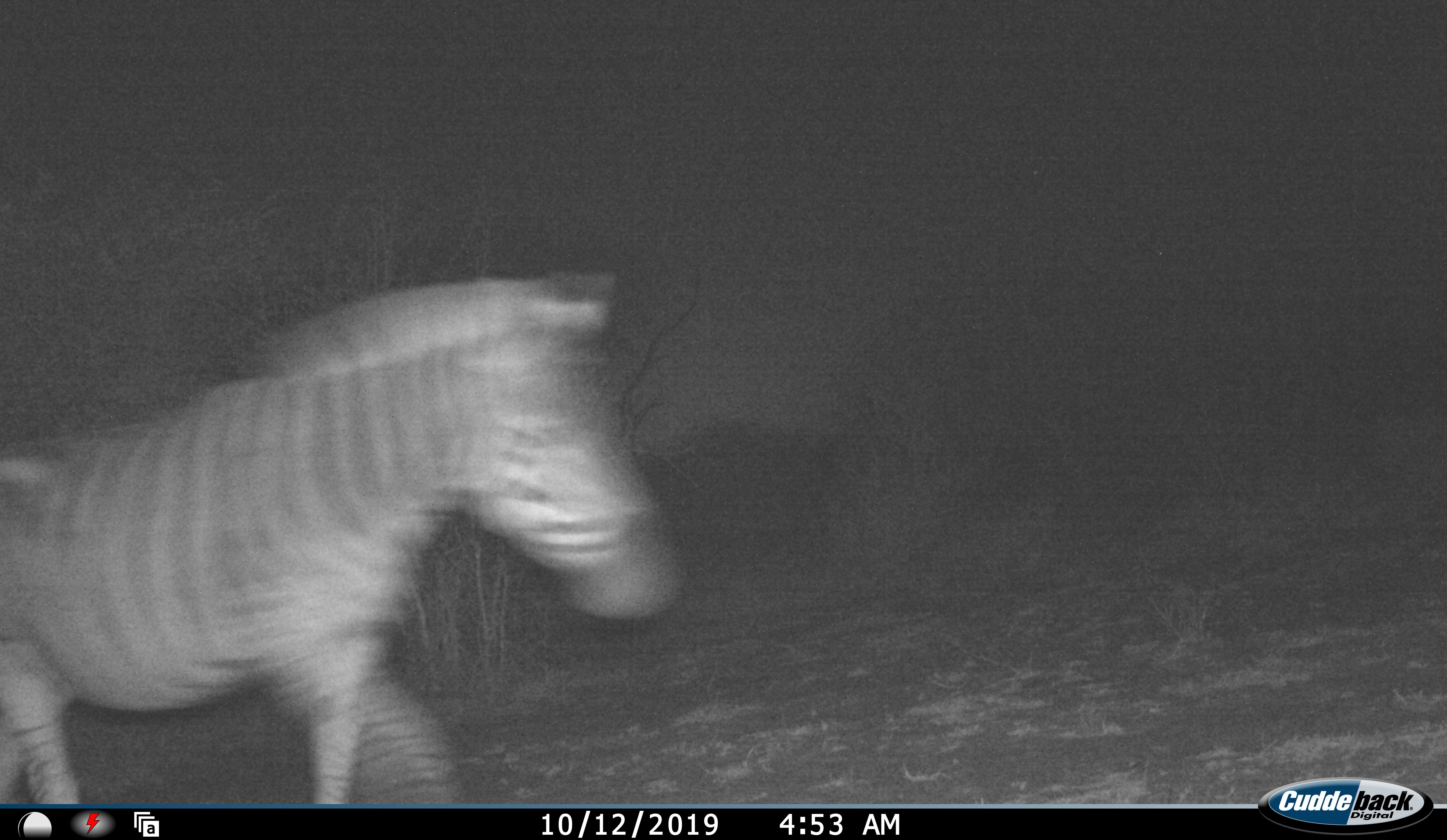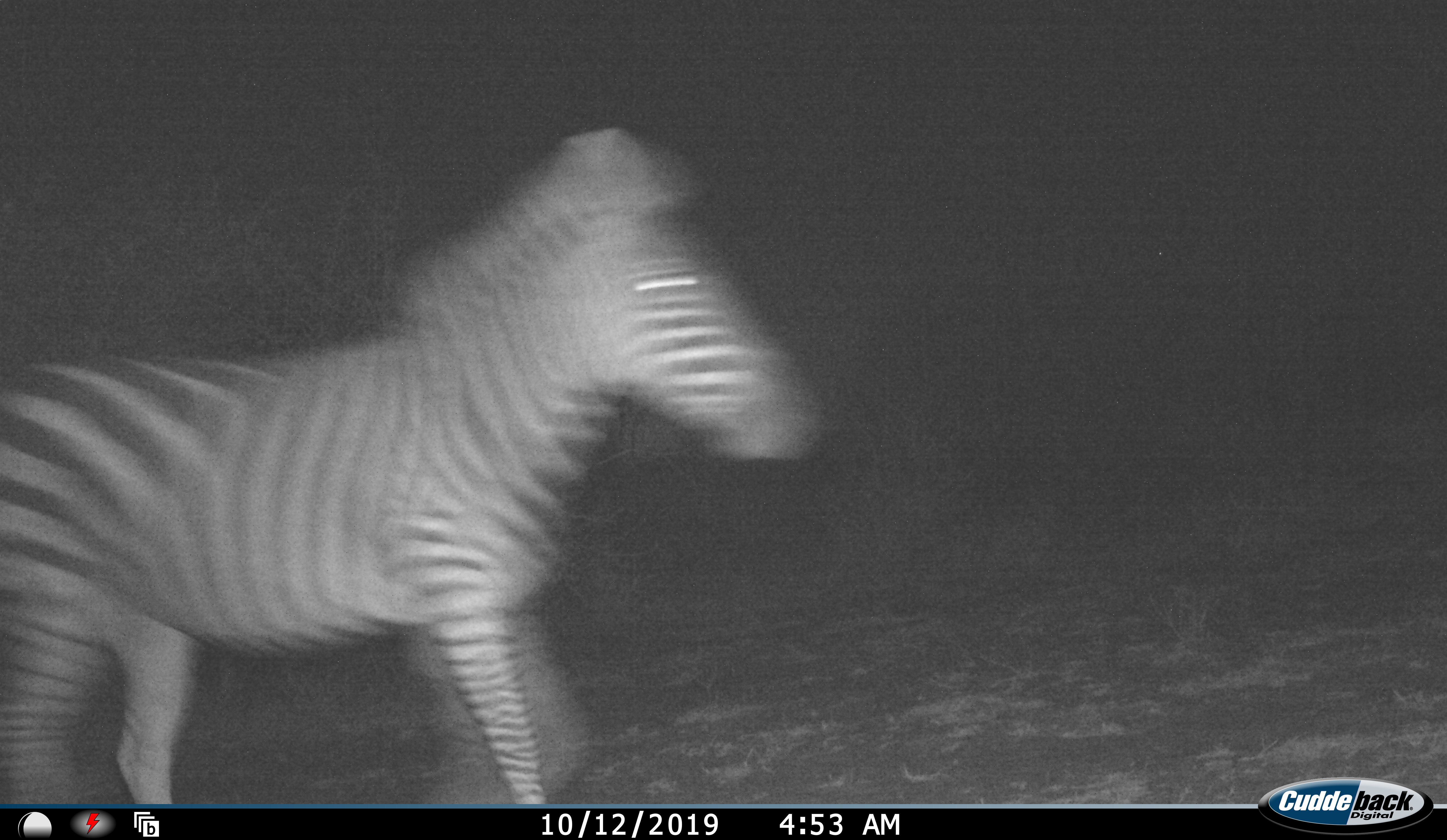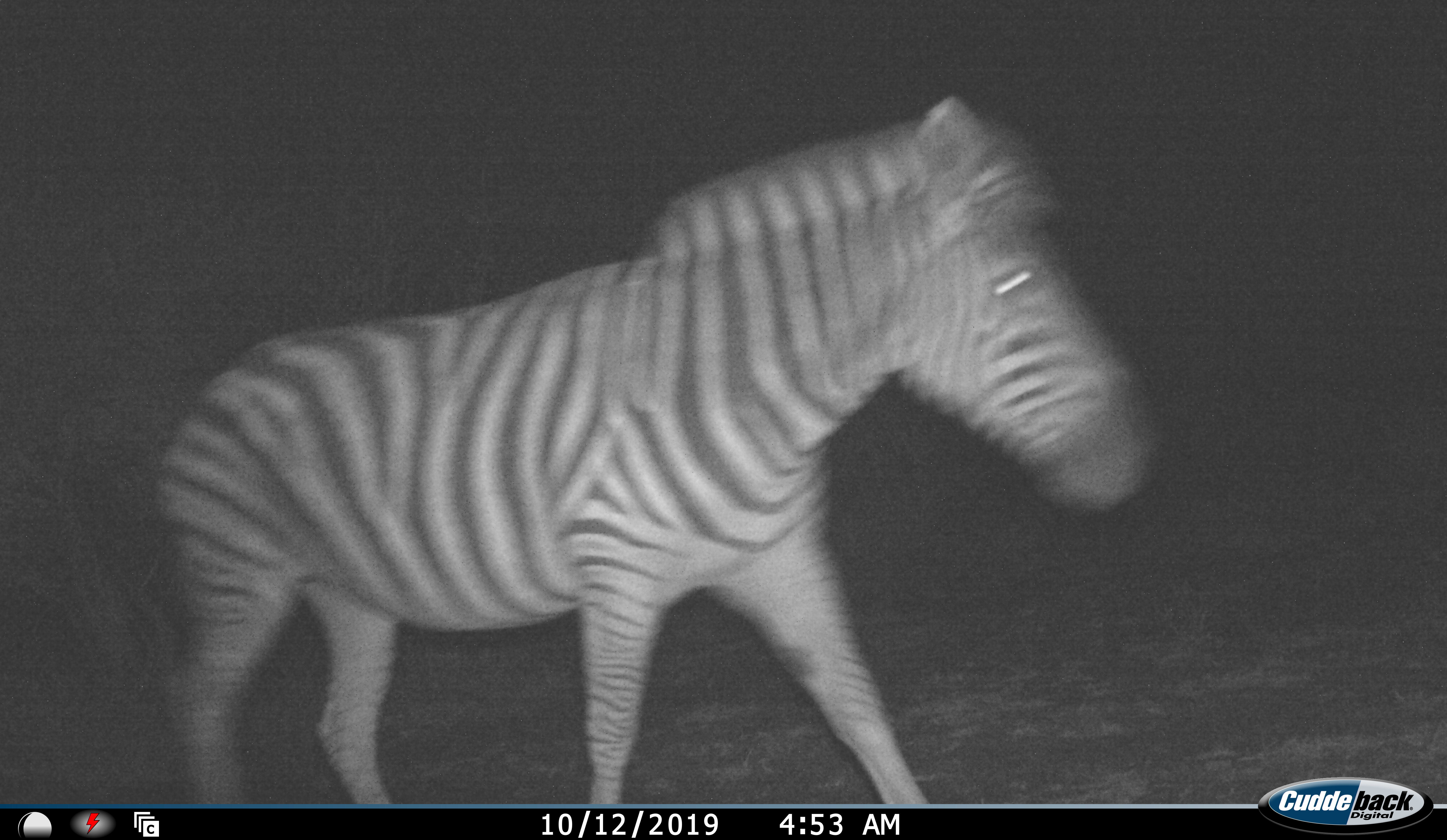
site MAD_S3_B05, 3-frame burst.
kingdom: Animalia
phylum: Chordata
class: Mammalia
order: Perissodactyla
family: Equidae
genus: Equus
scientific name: Equus quagga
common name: plains zebra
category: zebraplains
Zebraplains (plains zebra) (Equus quagga), count 1. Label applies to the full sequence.